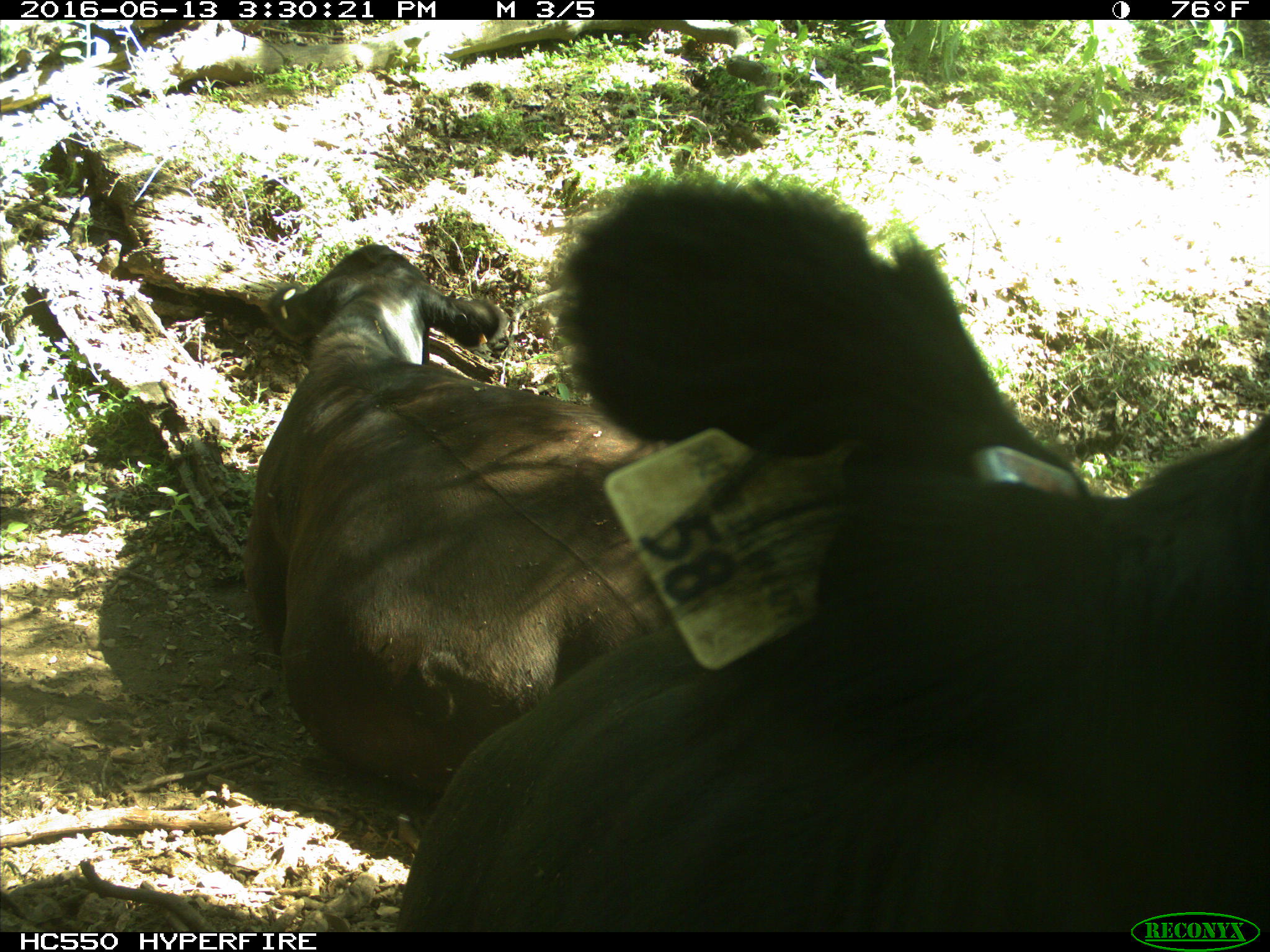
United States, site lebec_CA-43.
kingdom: Animalia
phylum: Chordata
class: Mammalia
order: Artiodactyla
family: Bovidae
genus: Bos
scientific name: Bos taurus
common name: domestic cow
Bos taurus (domestic cow).